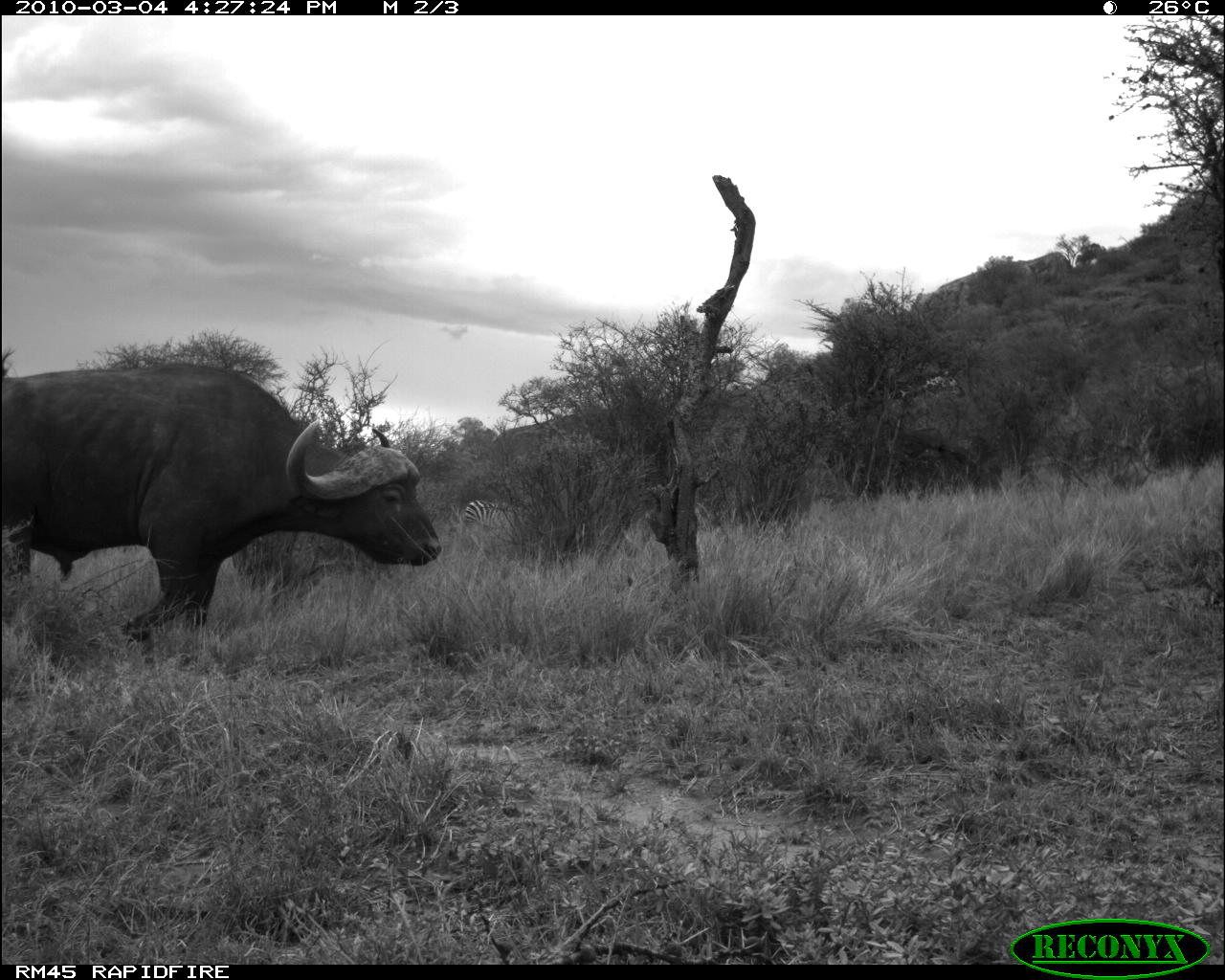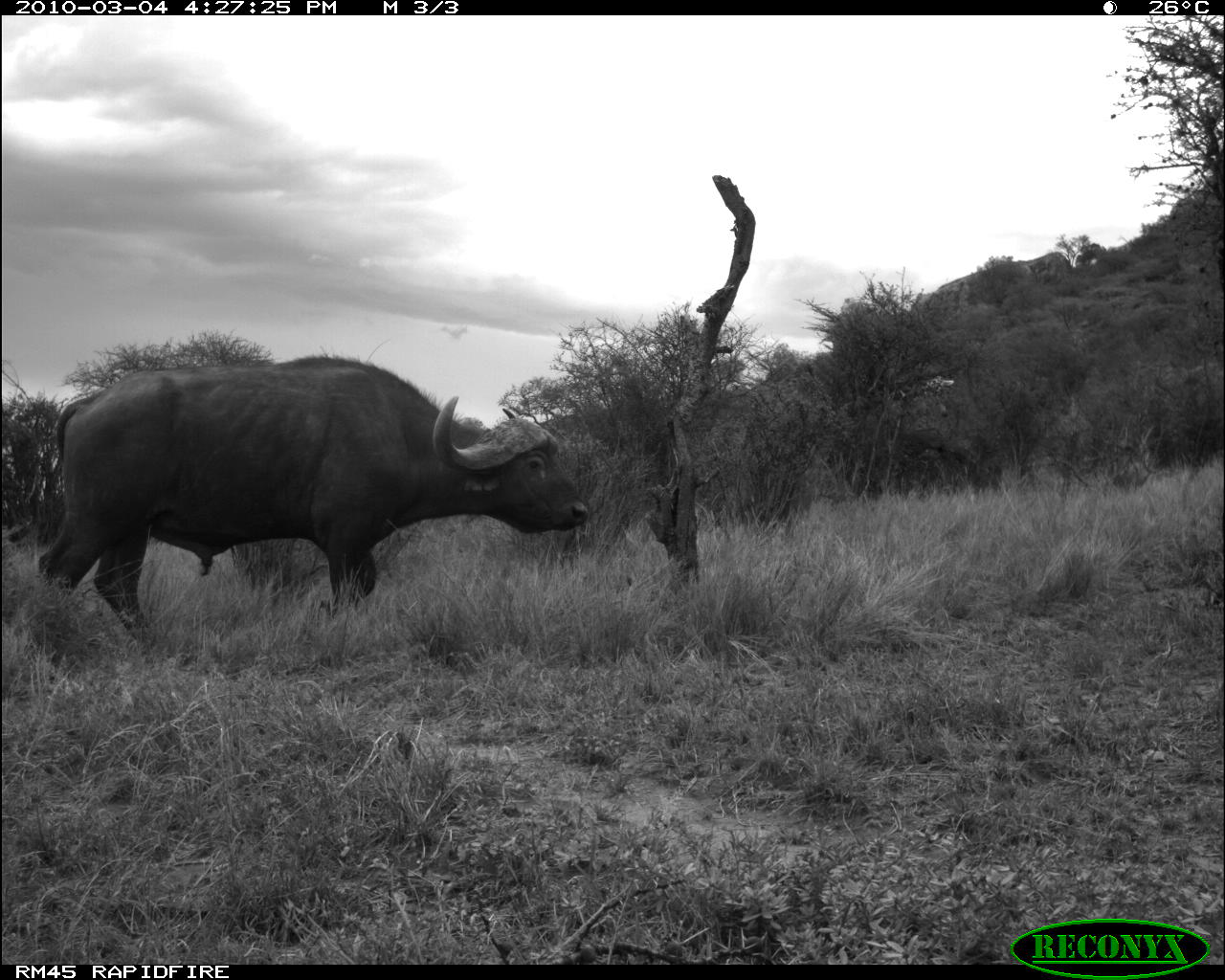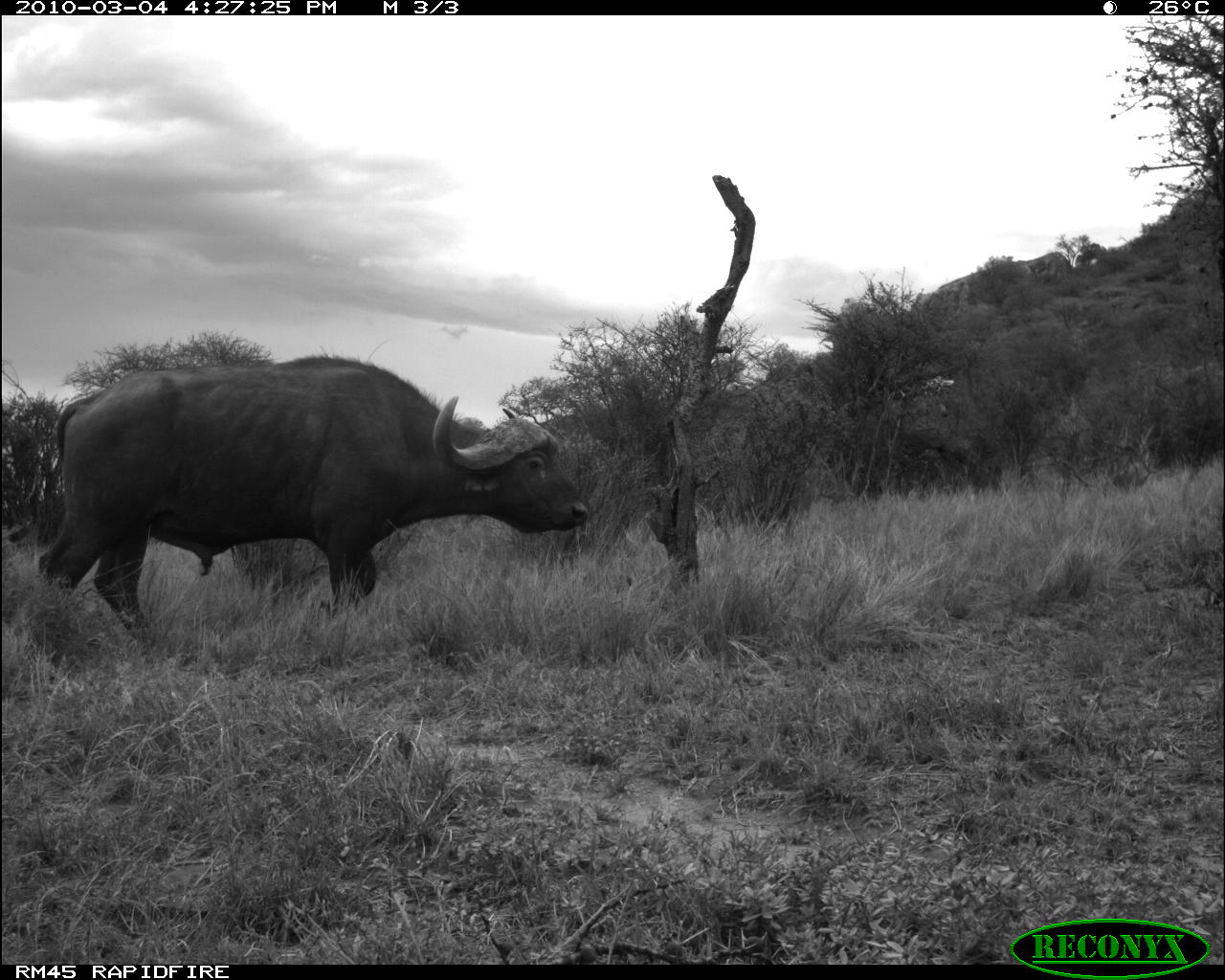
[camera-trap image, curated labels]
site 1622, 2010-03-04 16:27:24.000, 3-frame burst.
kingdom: Animalia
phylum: Chordata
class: Mammalia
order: Perissodactyla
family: Equidae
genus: Equus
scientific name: Equus quagga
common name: plains zebra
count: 2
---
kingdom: Animalia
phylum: Chordata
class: Mammalia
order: Artiodactyla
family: Bovidae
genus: Syncerus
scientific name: Syncerus caffer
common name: african buffalo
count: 1